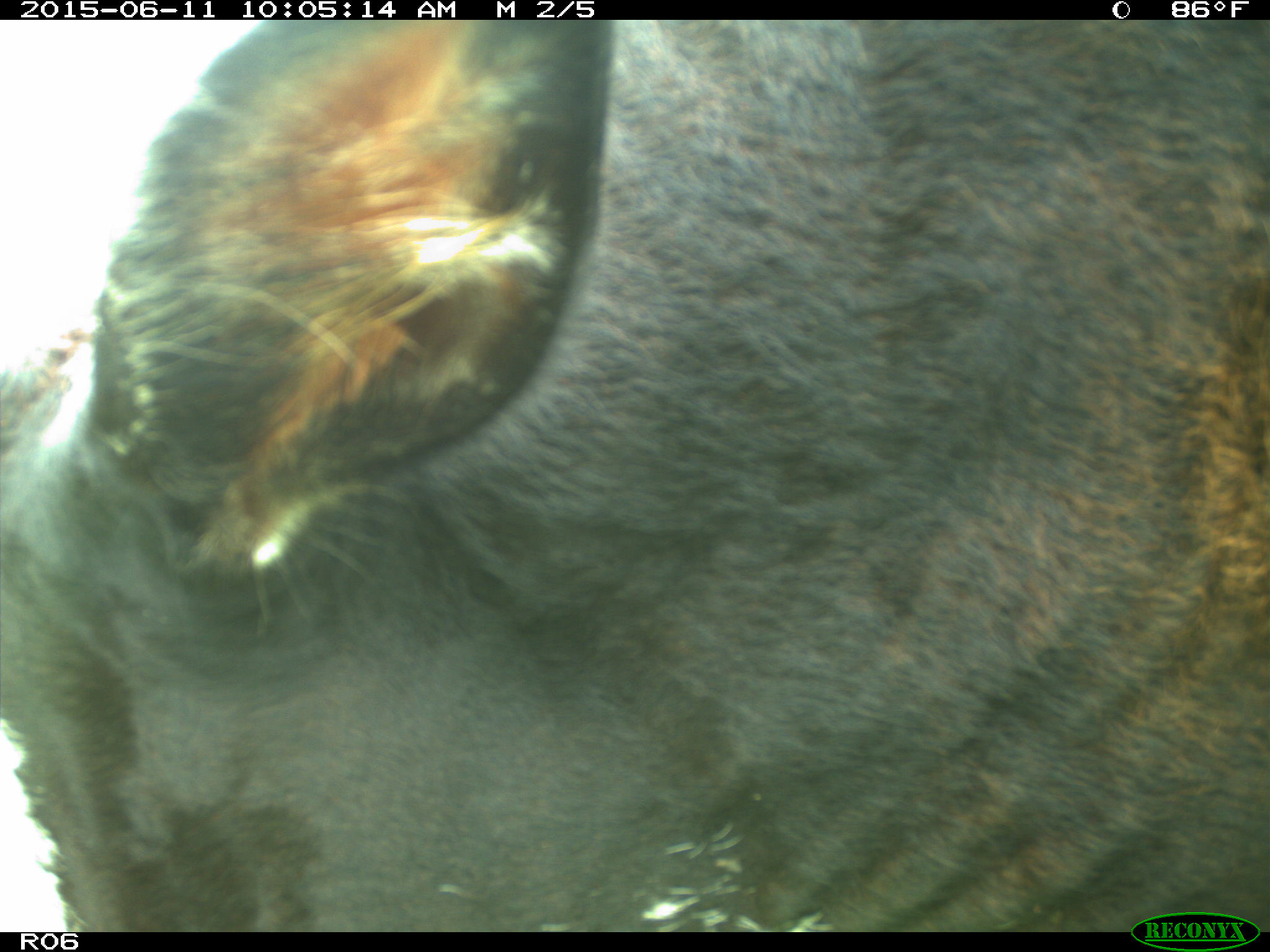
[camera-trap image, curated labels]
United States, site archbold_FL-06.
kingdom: Animalia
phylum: Chordata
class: Mammalia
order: Artiodactyla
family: Bovidae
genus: Bos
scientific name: Bos taurus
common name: domestic cow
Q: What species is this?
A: Bos taurus (domestic cow).